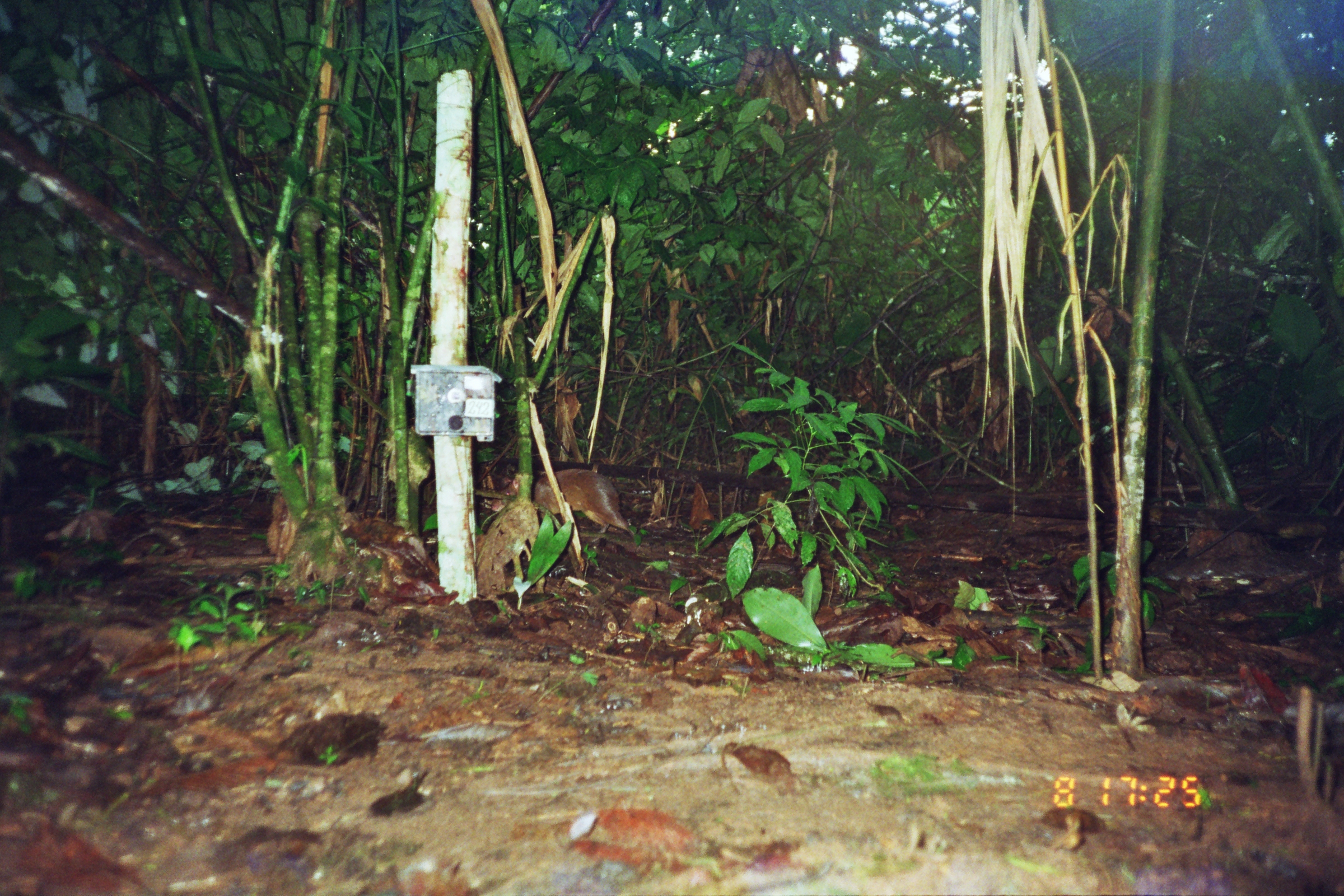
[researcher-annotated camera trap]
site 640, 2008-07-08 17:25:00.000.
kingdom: Animalia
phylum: Chordata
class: Mammalia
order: Rodentia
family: Dasyproctidae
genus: Dasyprocta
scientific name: Dasyprocta punctata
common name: central american agouti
Dasyprocta punctata (central american agouti).